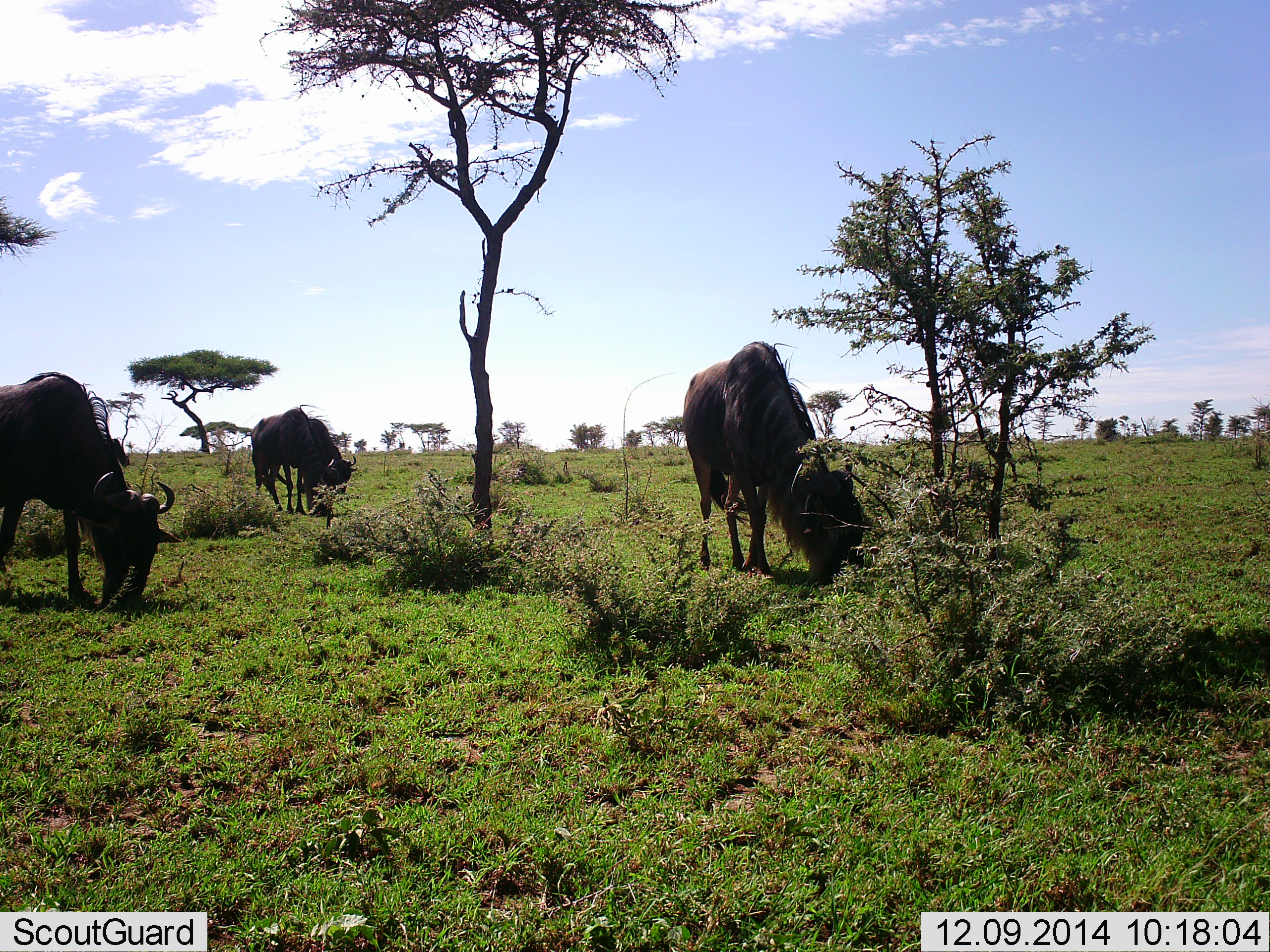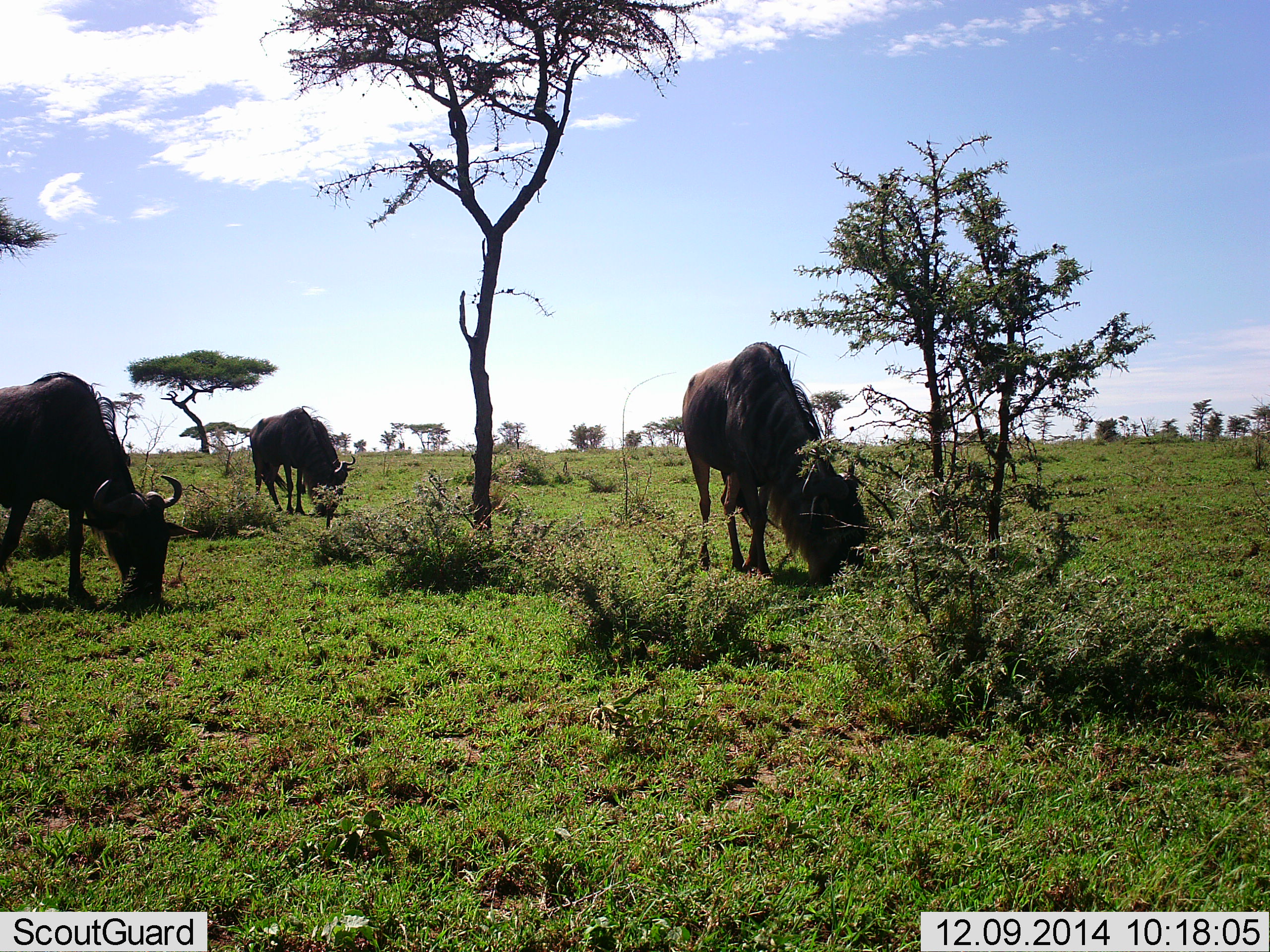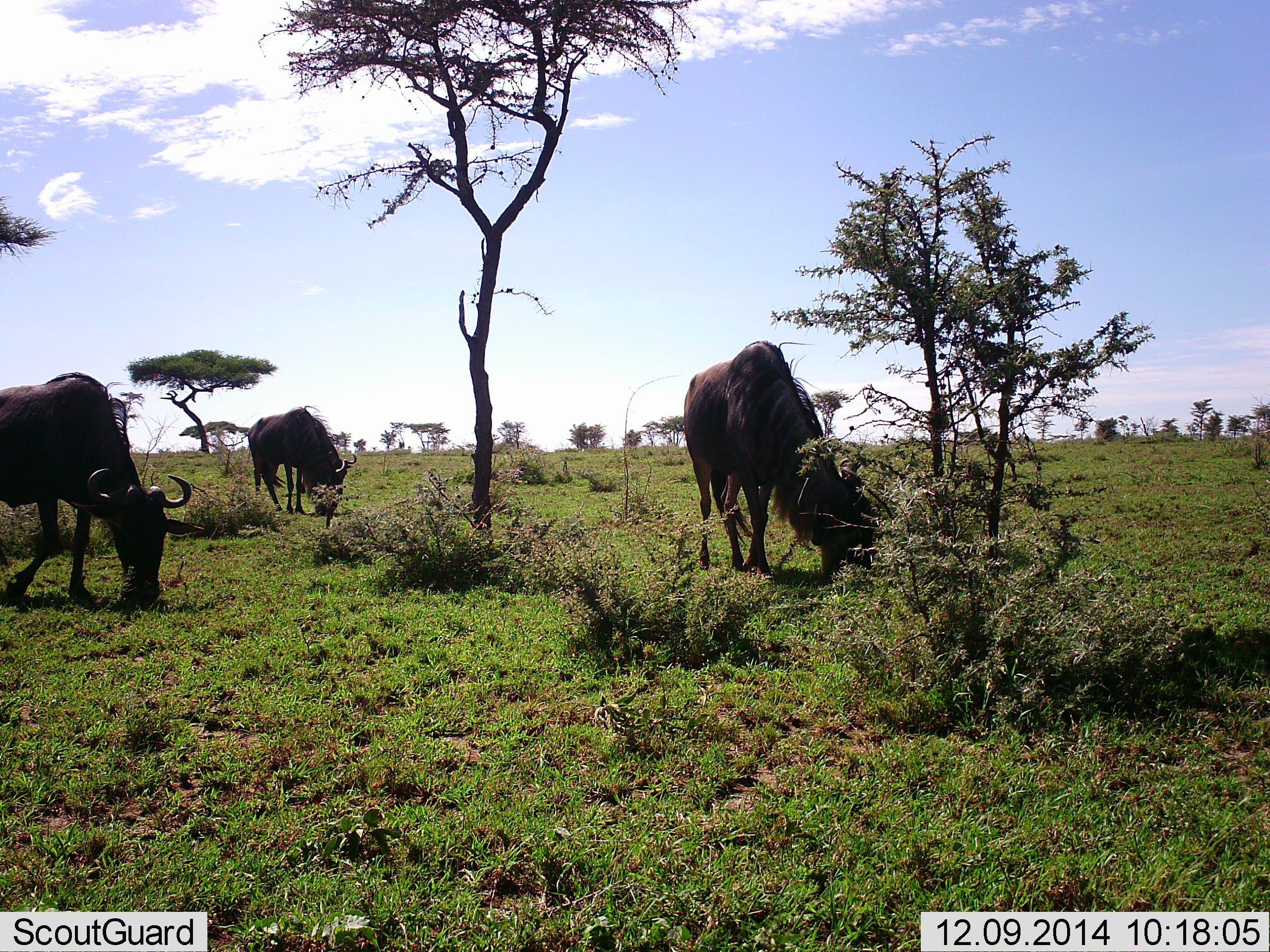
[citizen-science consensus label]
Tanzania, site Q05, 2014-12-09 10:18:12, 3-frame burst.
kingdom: Animalia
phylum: Chordata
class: Mammalia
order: Artiodactyla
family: Bovidae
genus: Connochaetes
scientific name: Connochaetes taurinus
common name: blue wildebeest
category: wildebeest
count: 3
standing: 27%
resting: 0%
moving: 0%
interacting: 0%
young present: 0%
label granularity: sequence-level